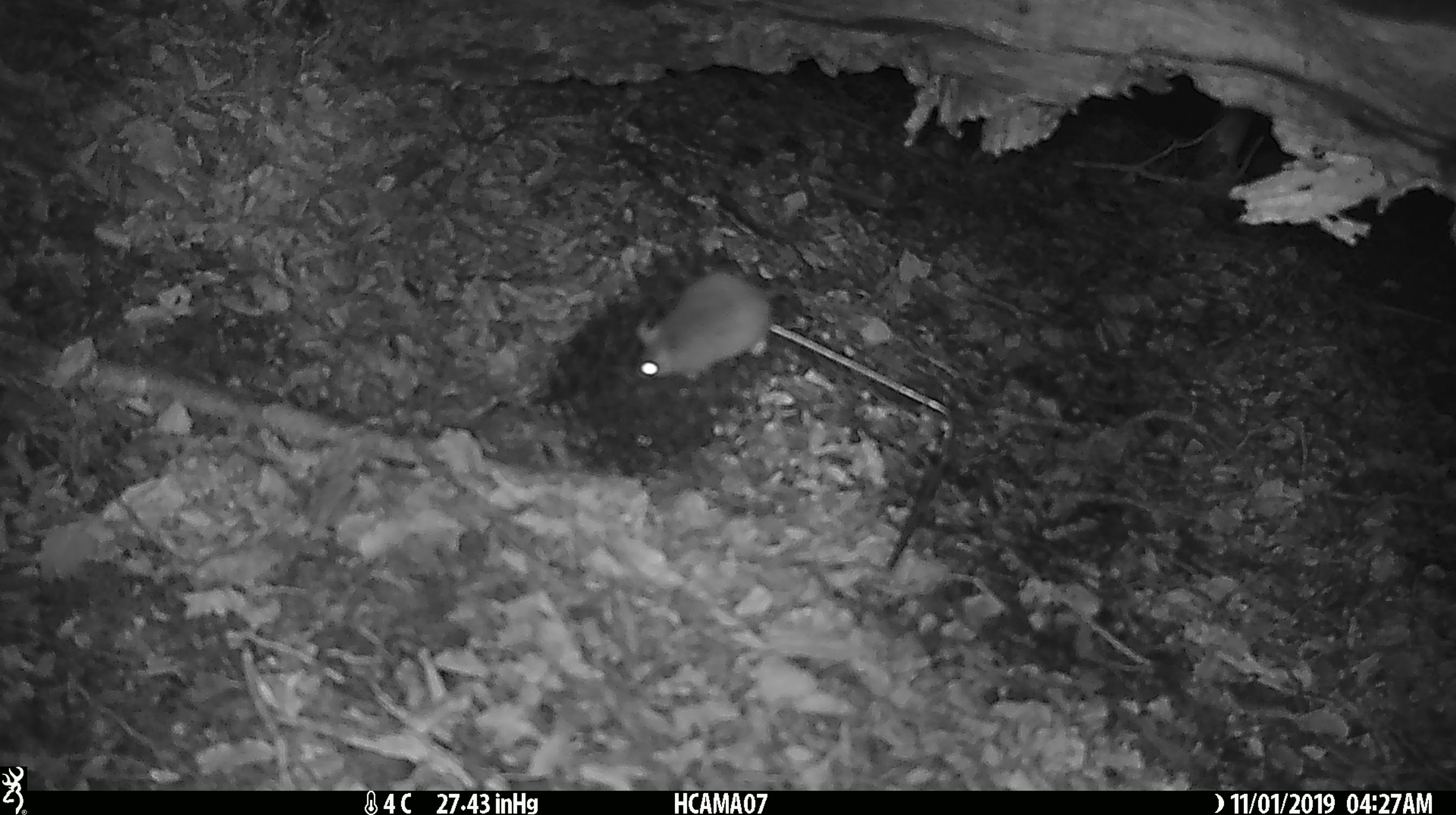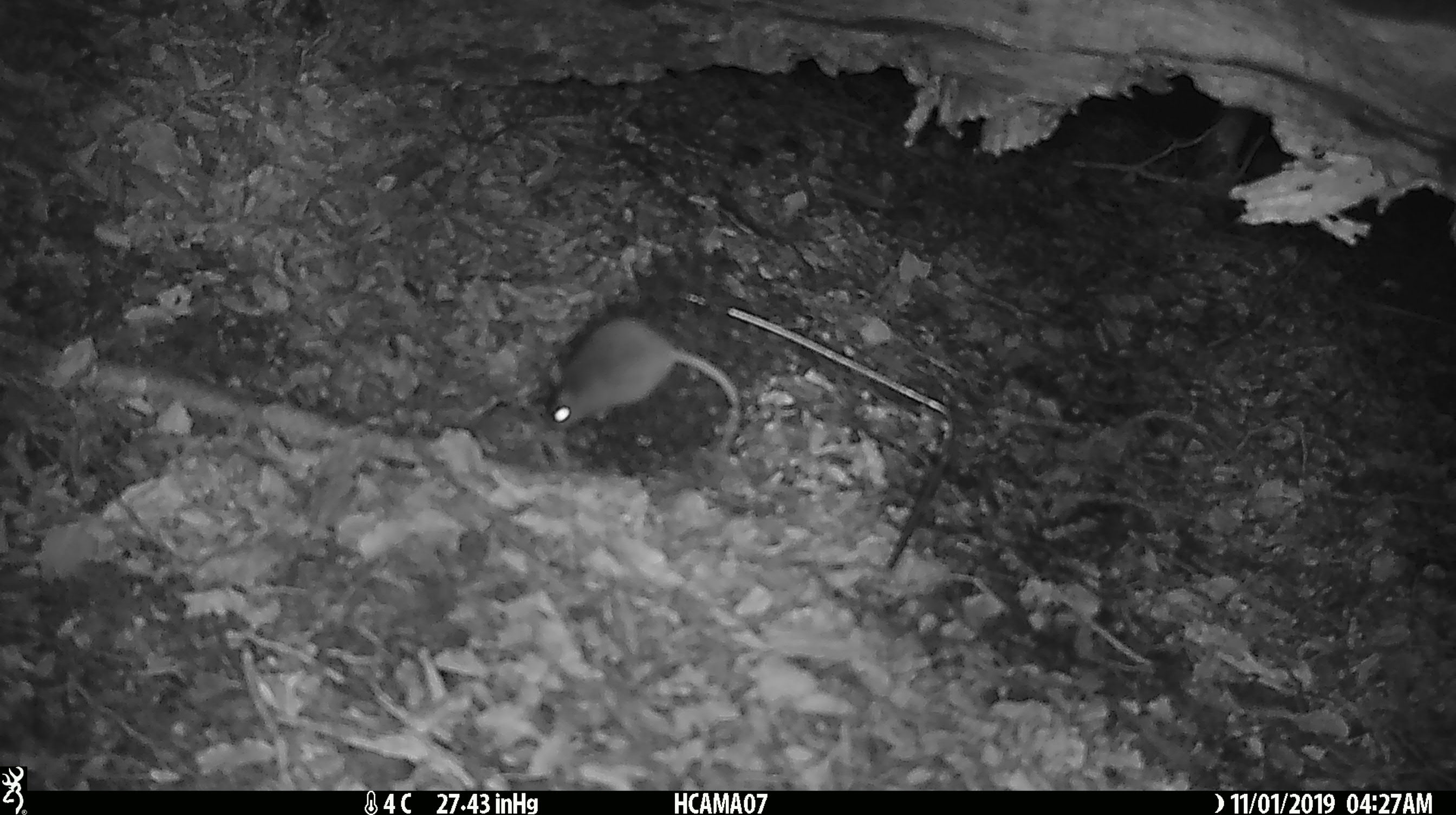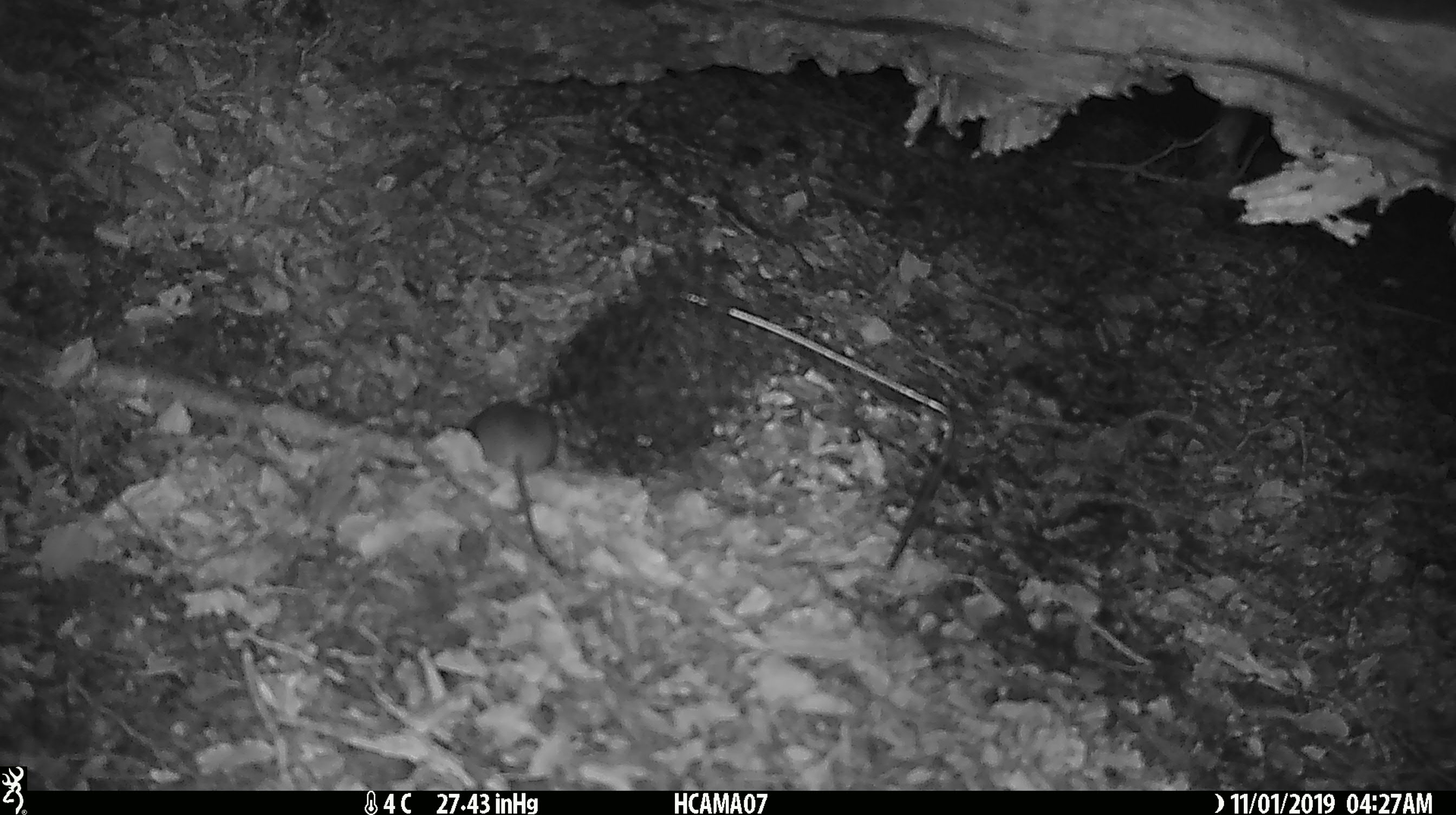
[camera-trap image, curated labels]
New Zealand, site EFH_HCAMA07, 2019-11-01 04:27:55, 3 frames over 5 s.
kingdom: Animalia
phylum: Chordata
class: Mammalia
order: Rodentia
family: Muridae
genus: Mus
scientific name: Mus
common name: mouse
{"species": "mouse (Mus)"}